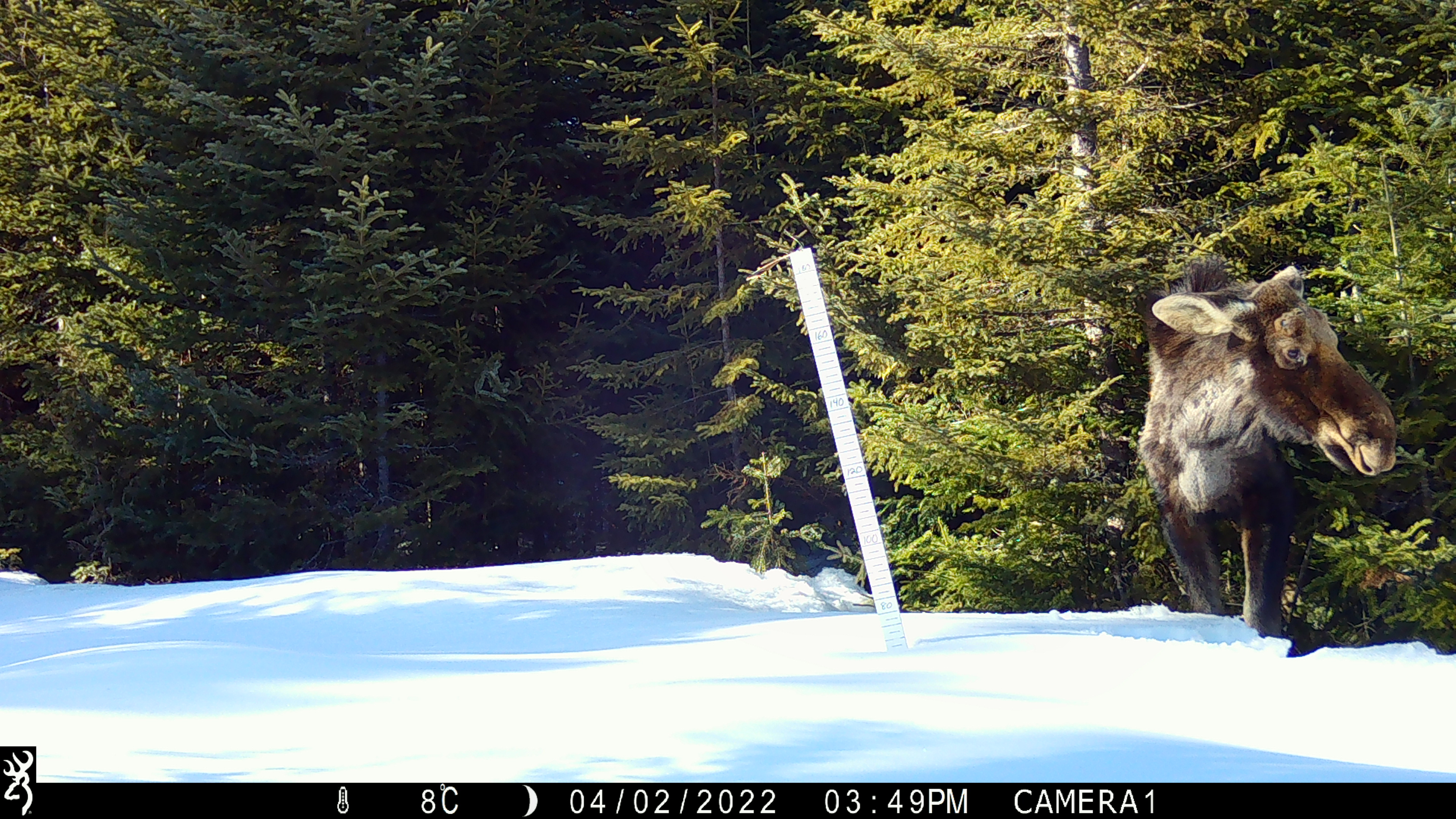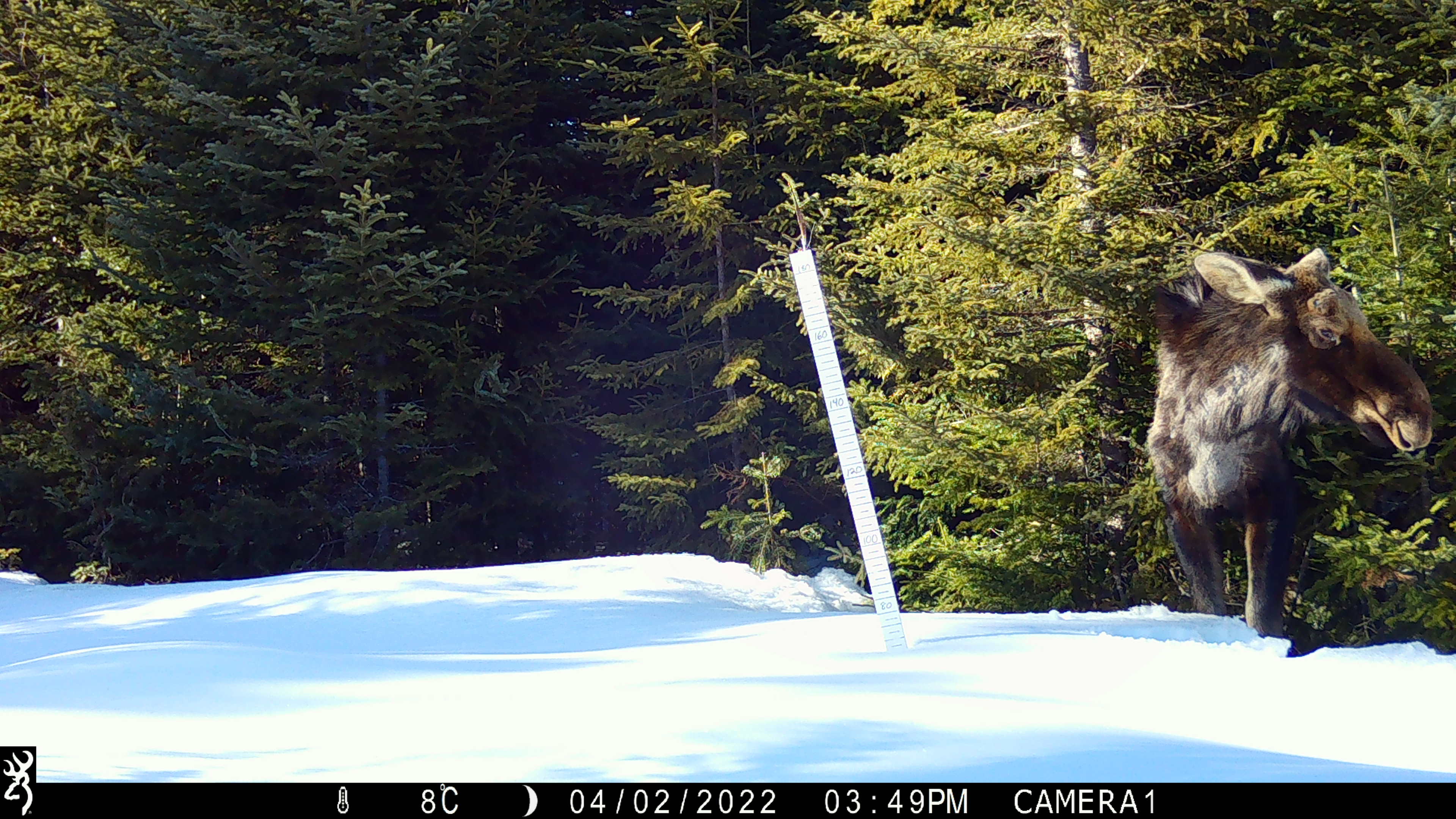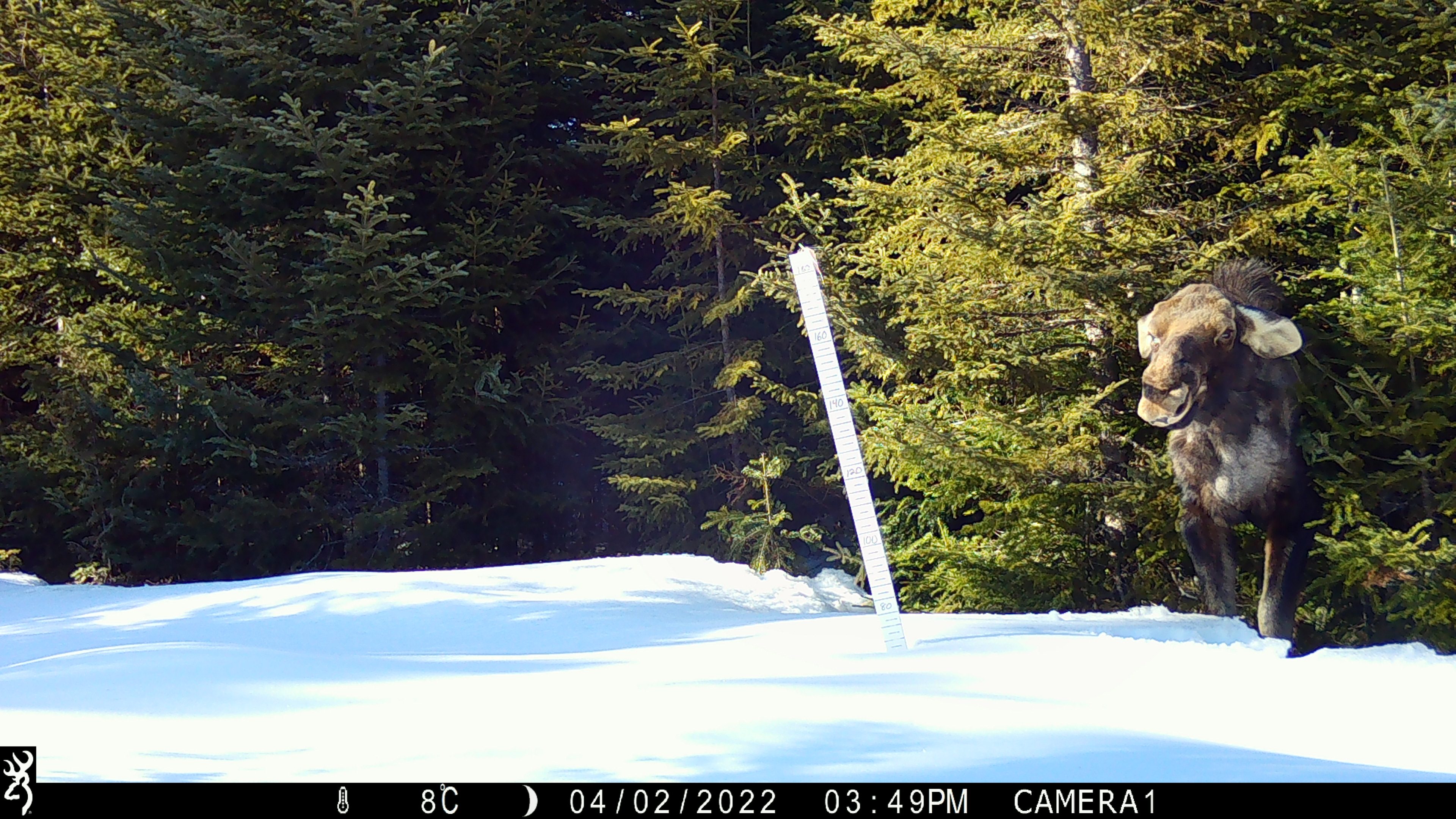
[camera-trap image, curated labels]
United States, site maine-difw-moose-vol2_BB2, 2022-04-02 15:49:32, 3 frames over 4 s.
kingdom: Animalia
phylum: Chordata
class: Mammalia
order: Artiodactyla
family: Cervidae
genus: Alces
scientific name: Alces alces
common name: moose